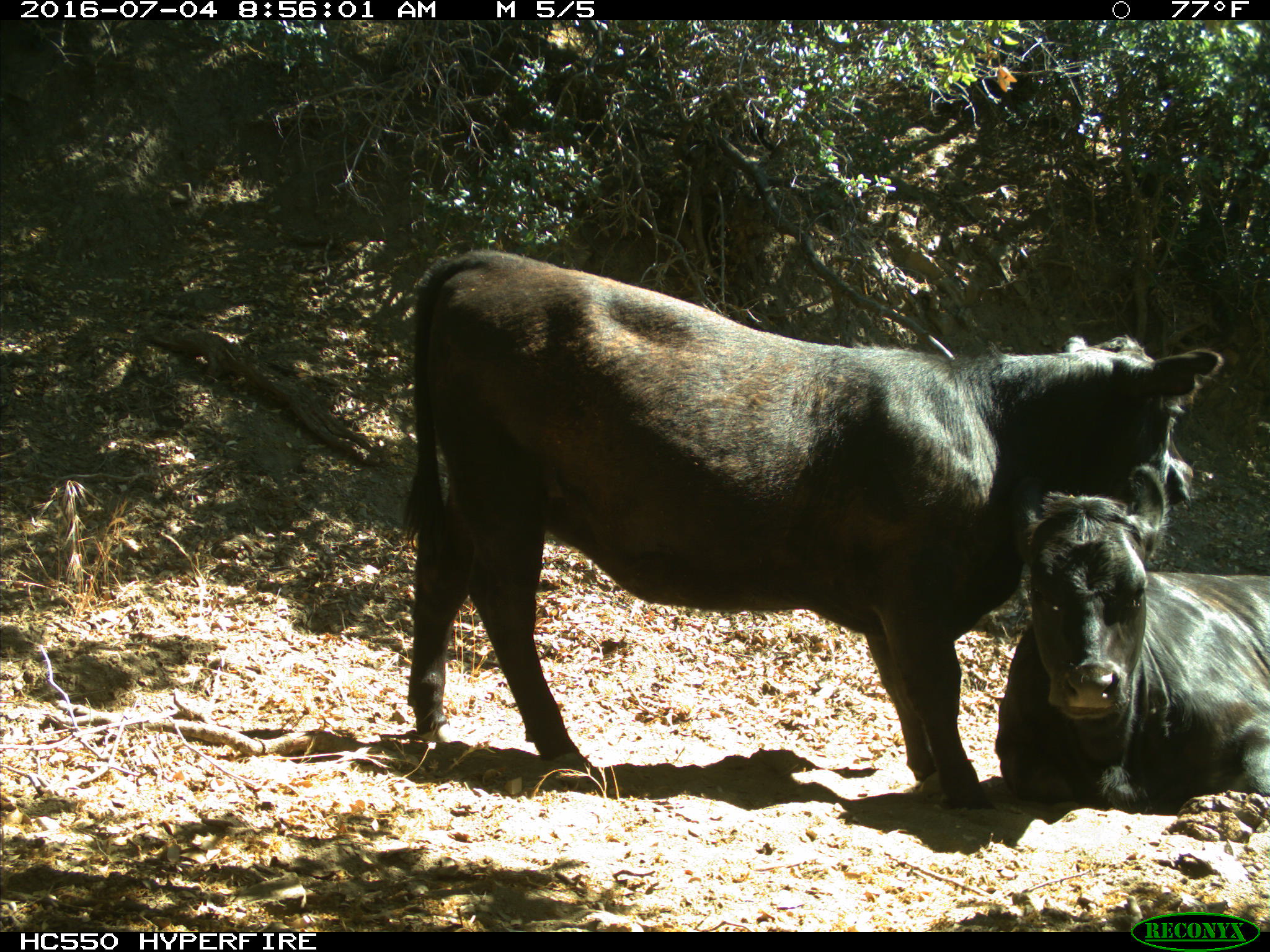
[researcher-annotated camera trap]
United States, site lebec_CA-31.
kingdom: Animalia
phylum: Chordata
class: Mammalia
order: Artiodactyla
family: Bovidae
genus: Bos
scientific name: Bos taurus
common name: domestic cow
Bos taurus (domestic cow).